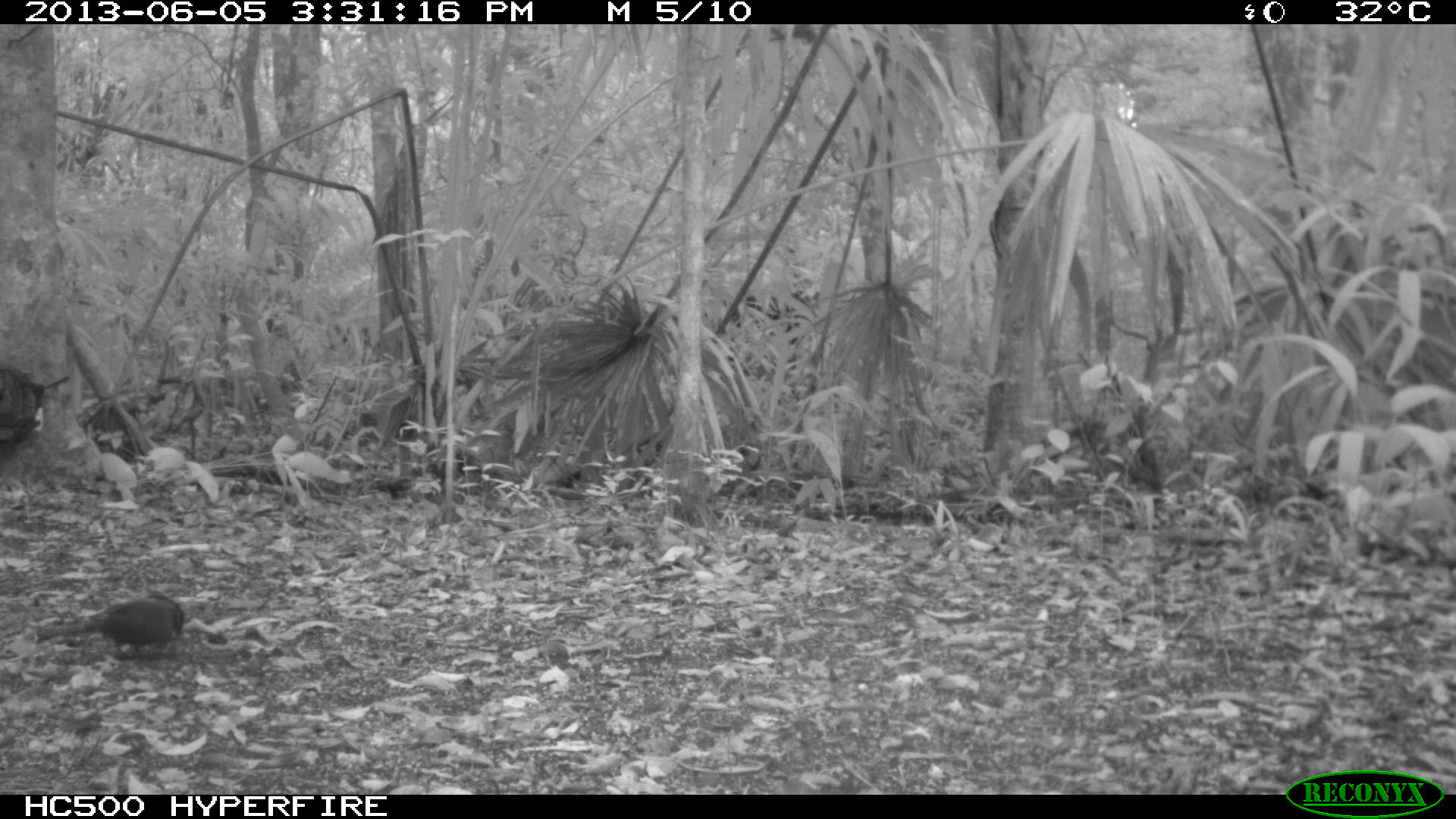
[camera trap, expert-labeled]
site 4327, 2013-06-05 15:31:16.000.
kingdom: Animalia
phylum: Chordata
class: Aves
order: Coraciiformes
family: Momotidae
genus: Momotus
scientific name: Momotus momota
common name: amazonian motmot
Momotus momota (amazonian motmot), count 1.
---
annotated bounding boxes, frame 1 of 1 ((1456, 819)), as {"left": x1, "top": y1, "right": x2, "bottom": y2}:
momotus momota: {"left": 34, "top": 591, "right": 185, "bottom": 657}